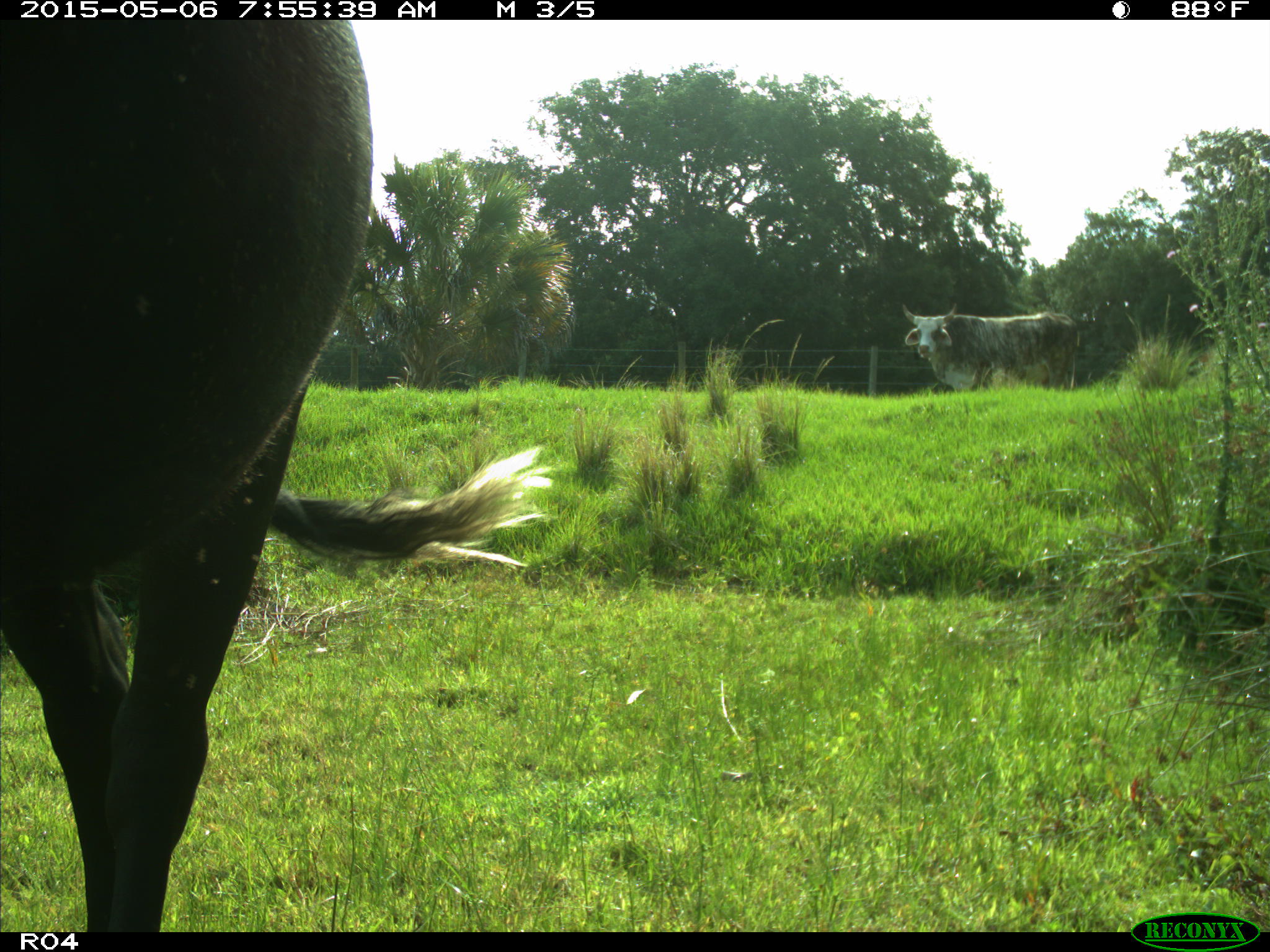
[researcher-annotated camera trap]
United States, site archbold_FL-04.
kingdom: Animalia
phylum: Chordata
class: Mammalia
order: Artiodactyla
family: Bovidae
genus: Bos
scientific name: Bos taurus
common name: domestic cow